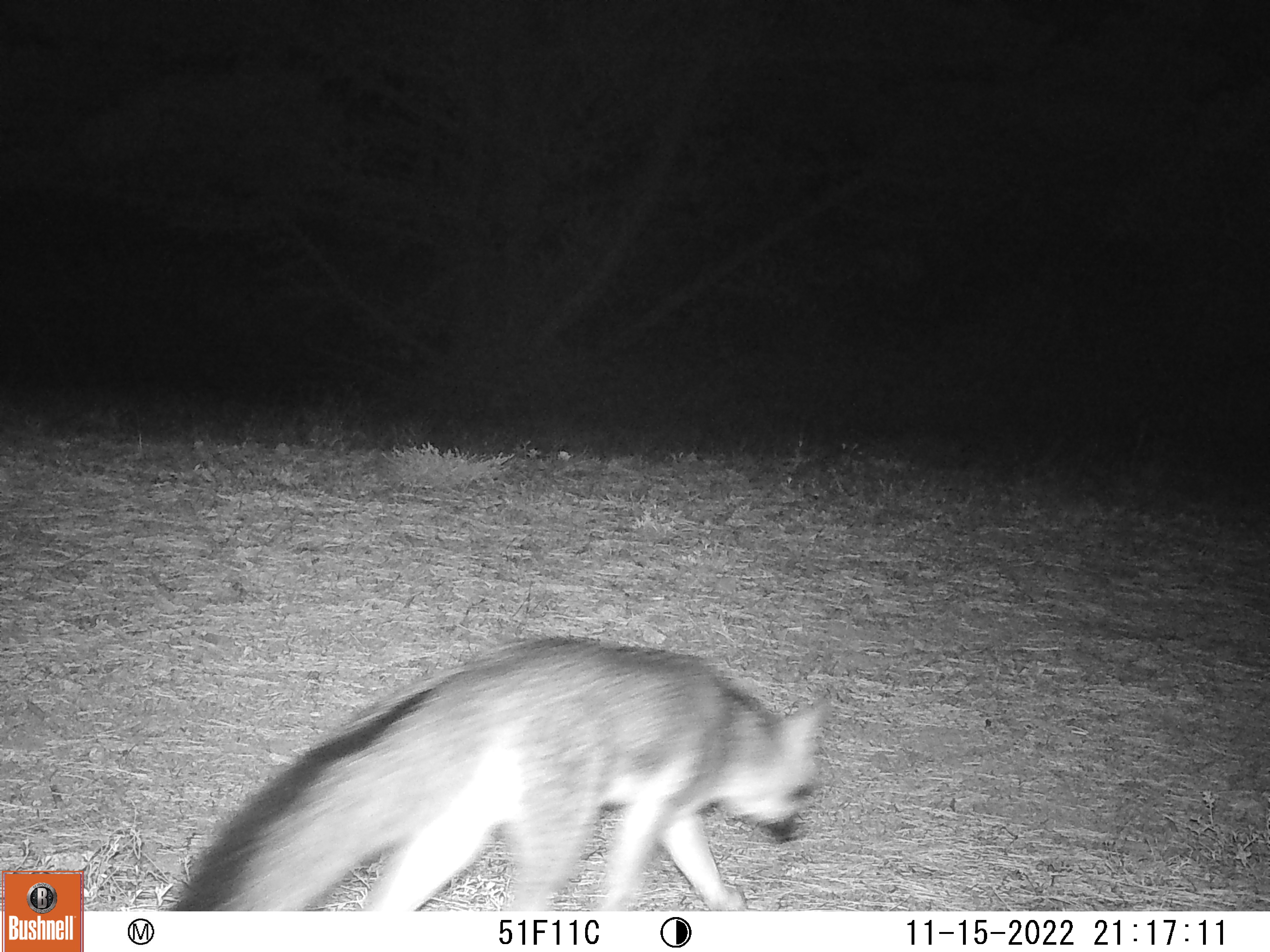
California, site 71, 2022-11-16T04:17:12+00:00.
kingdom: Animalia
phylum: Chordata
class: Mammalia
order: Carnivora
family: Canidae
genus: Urocyon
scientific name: Urocyon cinereoargenteus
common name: gray fox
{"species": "gray fox (Urocyon cinereoargenteus)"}